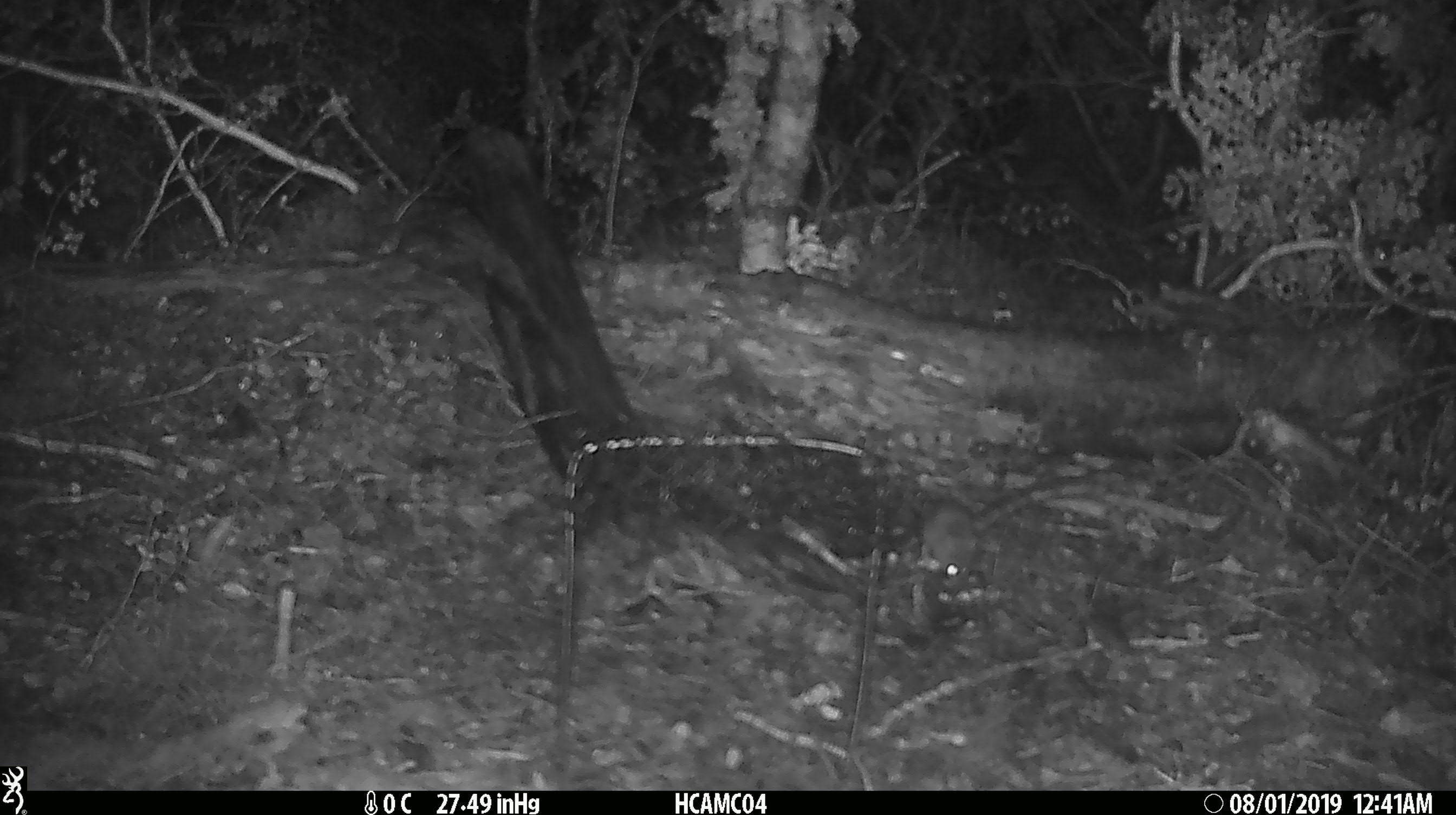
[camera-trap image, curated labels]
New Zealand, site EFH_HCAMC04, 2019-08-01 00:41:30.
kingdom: Animalia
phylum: Chordata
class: Mammalia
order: Rodentia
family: Muridae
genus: Mus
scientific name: Mus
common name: mouse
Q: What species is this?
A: Mouse (Mus).